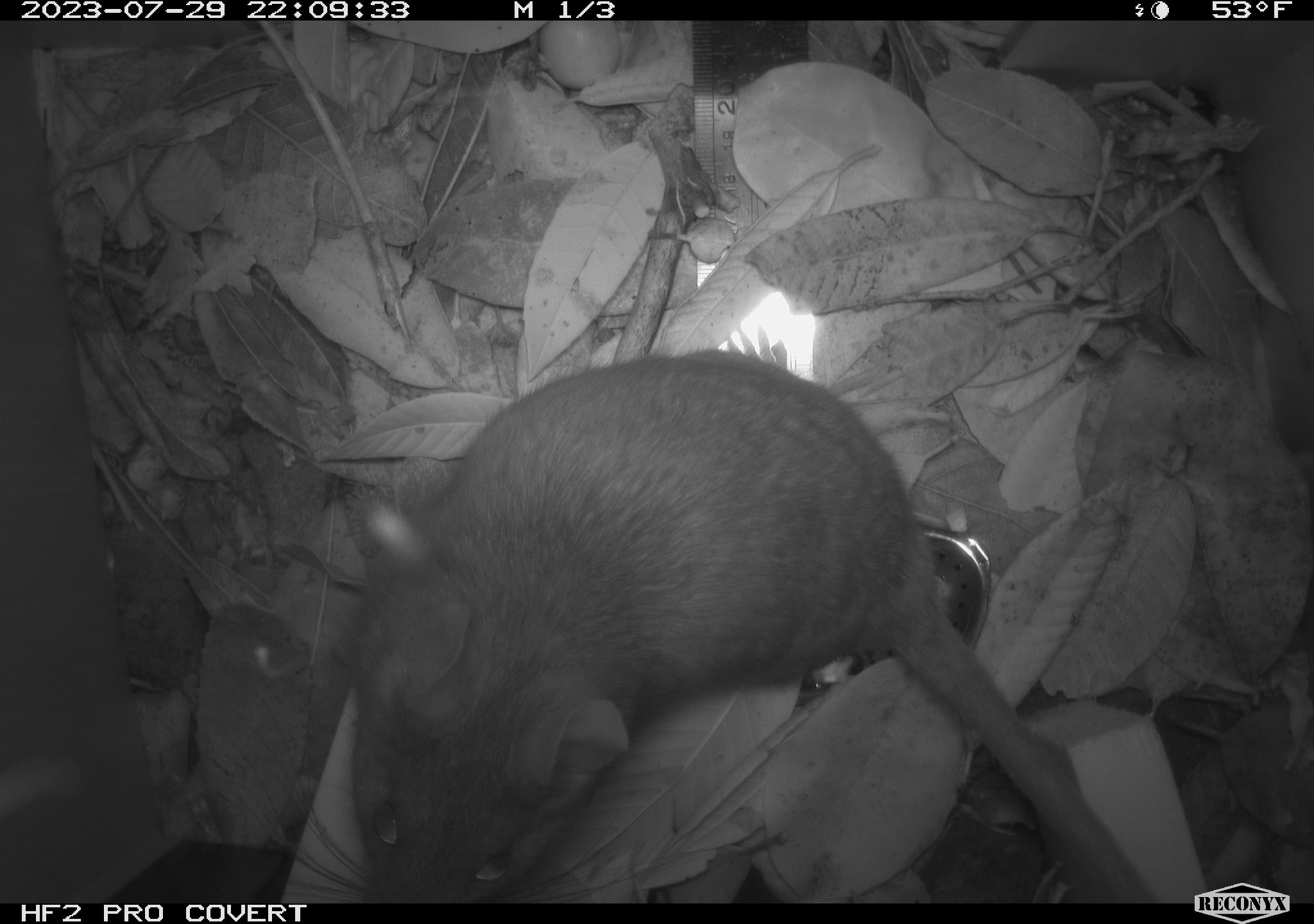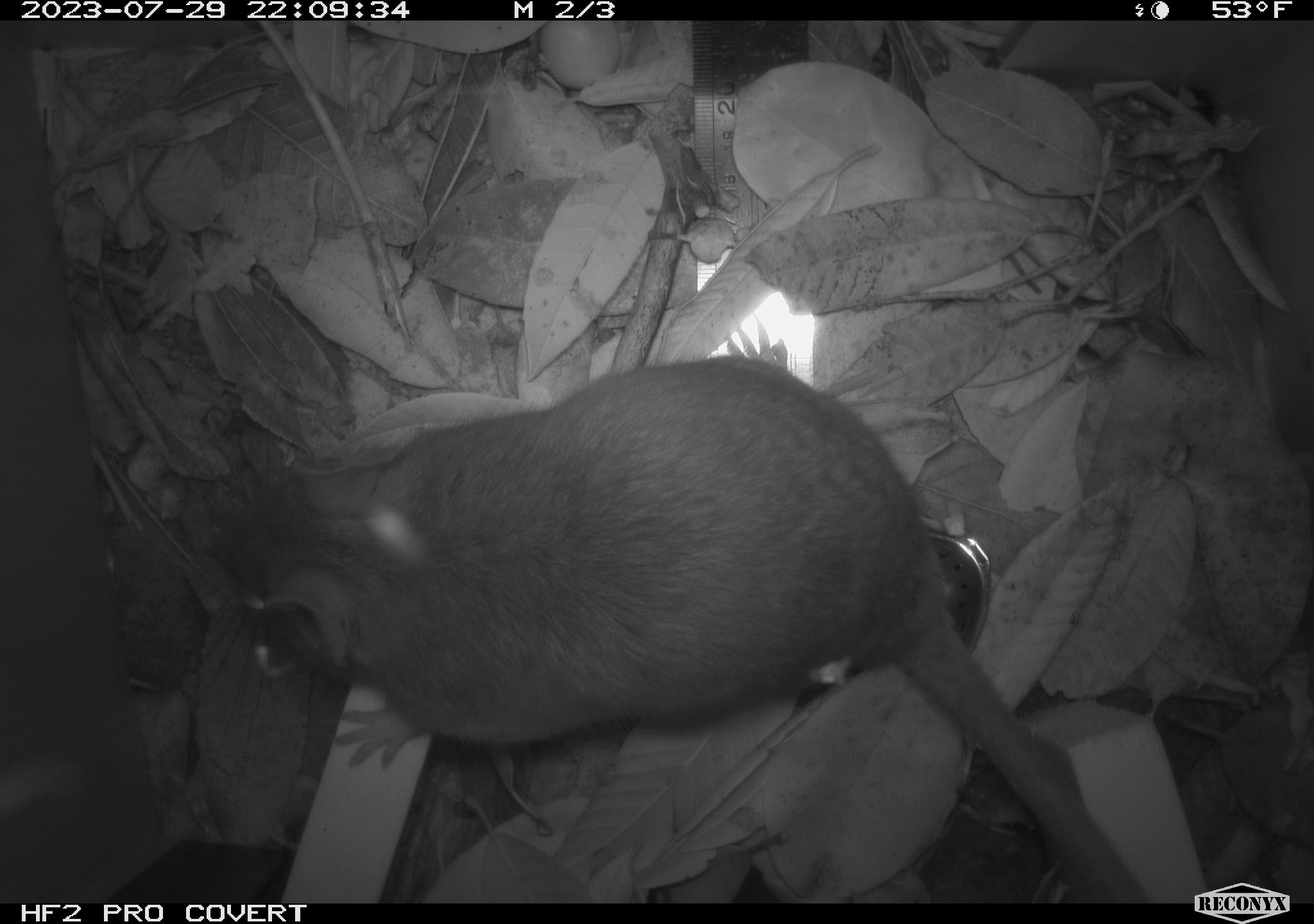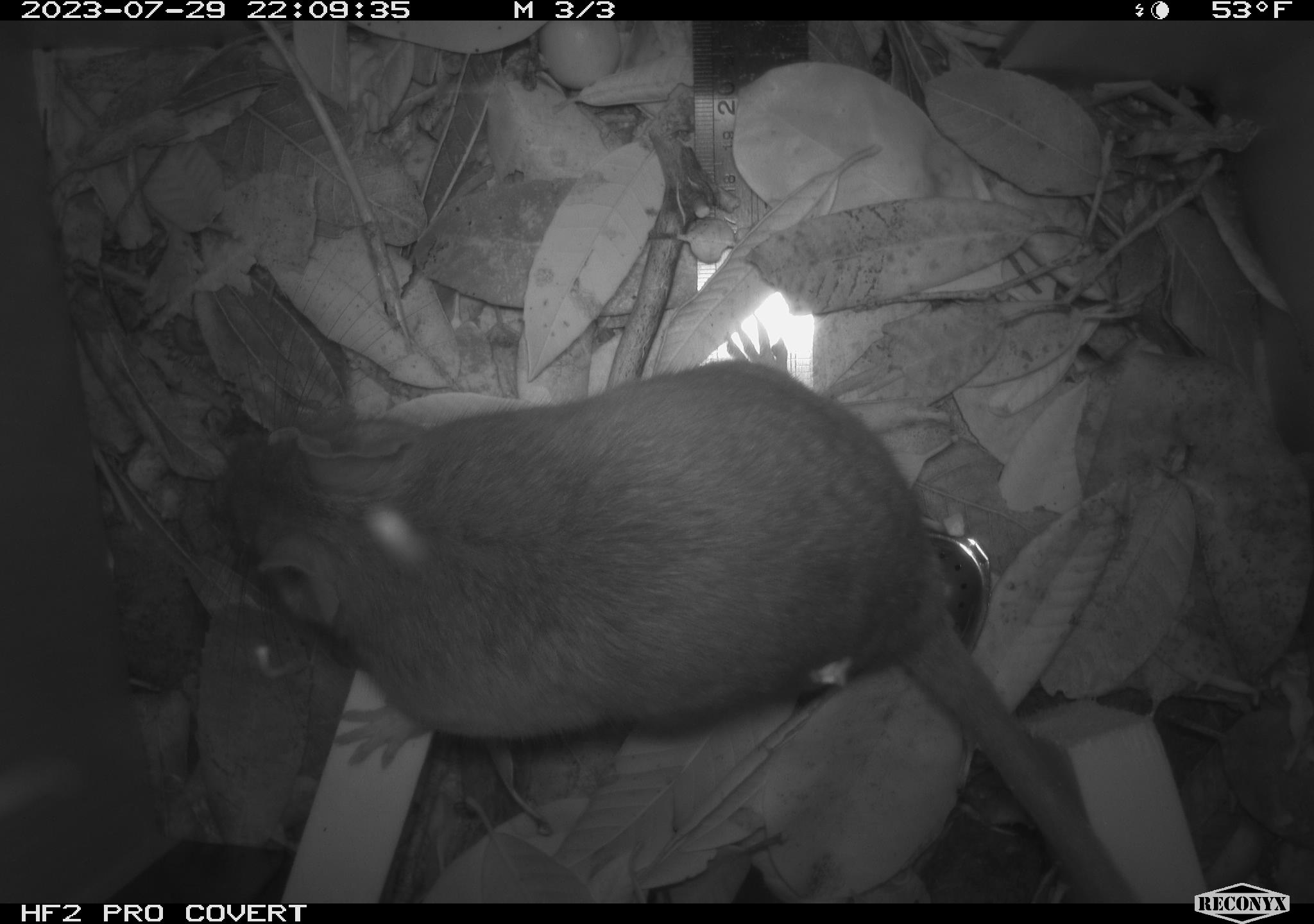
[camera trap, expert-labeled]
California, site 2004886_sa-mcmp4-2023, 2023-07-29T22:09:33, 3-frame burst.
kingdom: Animalia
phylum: Chordata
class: Mammalia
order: Rodentia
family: Cricetidae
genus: Neotoma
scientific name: Neotoma fuscipes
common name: dusky-footed woodrat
Dusky-footed woodrat (Neotoma fuscipes).